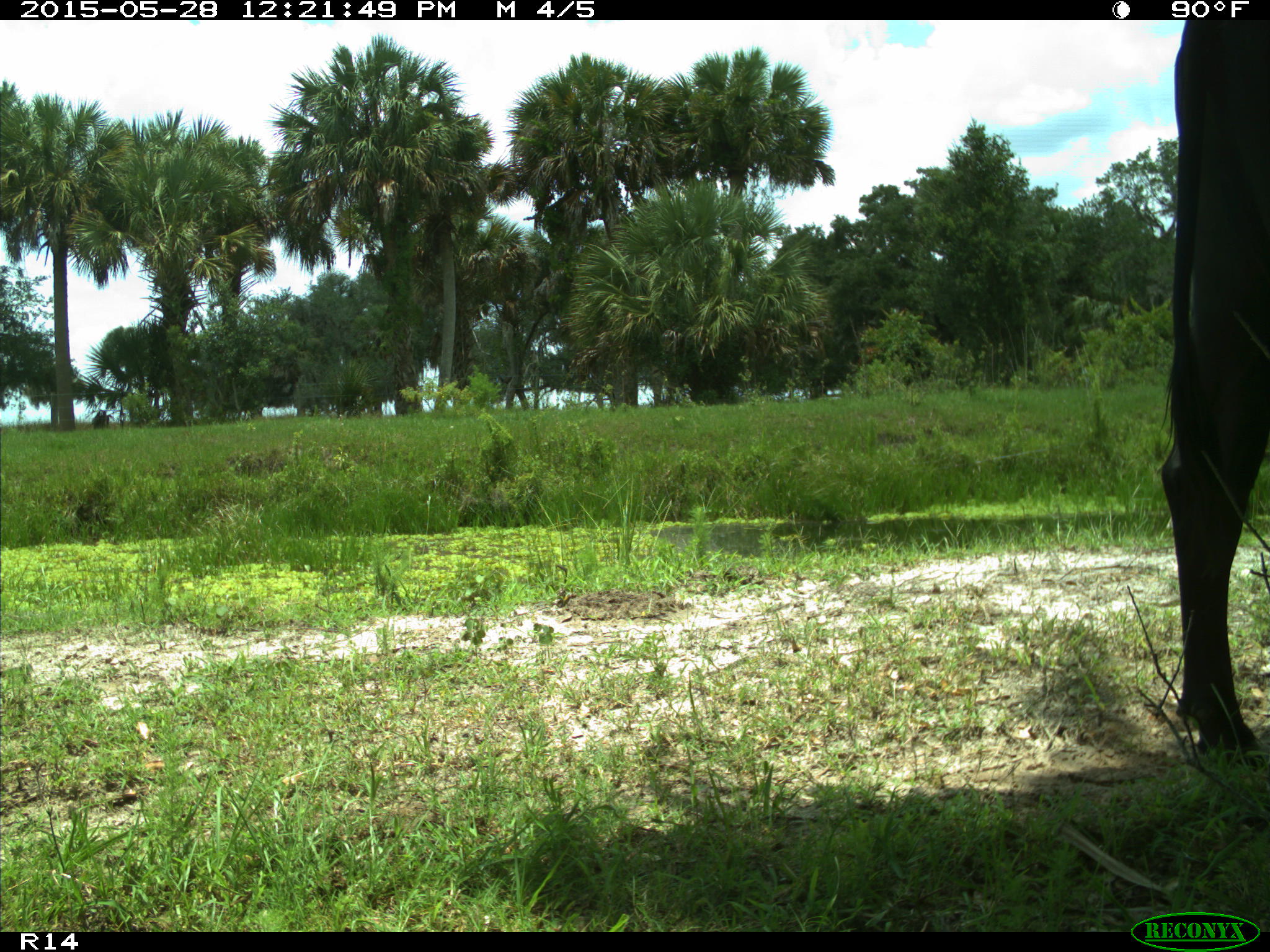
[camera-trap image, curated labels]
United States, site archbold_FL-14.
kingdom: Animalia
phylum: Chordata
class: Mammalia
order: Artiodactyla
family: Bovidae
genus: Bos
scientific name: Bos taurus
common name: domestic cow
Bos taurus (domestic cow).